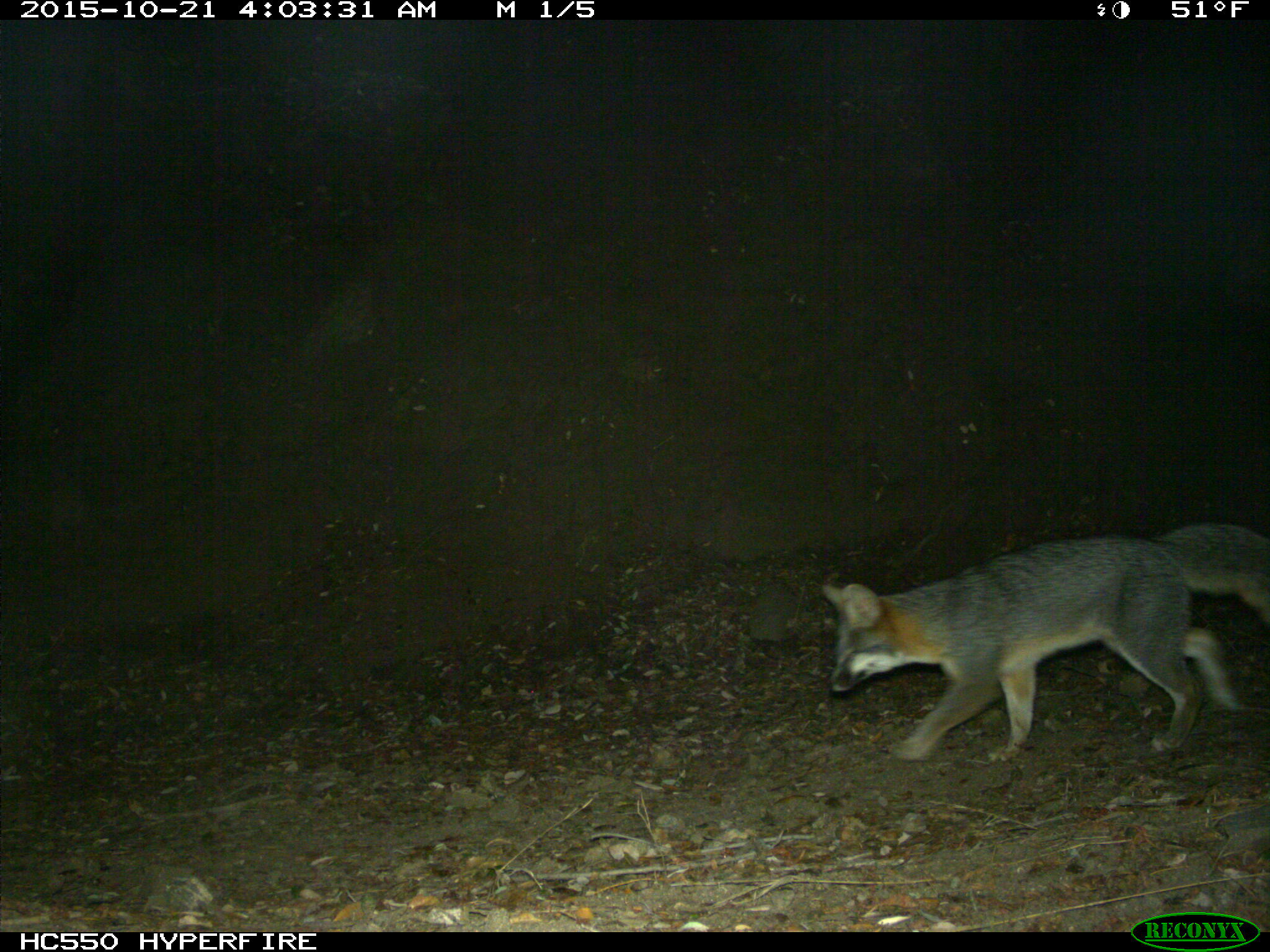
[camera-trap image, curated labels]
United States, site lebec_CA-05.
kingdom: Animalia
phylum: Chordata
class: Mammalia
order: Carnivora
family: Canidae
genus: Urocyon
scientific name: Urocyon cinereoargenteus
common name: gray fox